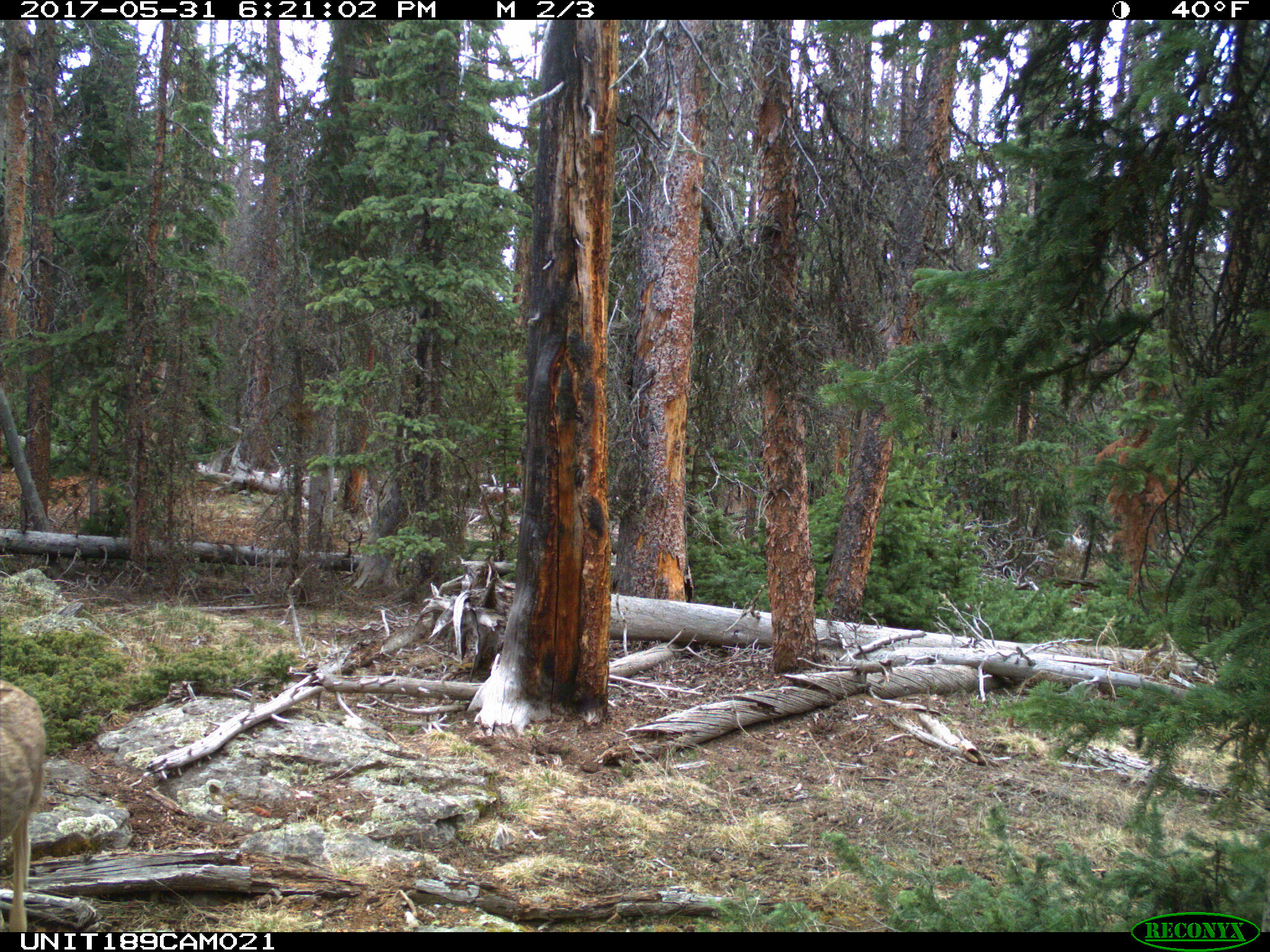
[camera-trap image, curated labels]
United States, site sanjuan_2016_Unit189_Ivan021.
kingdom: Animalia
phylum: Chordata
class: Mammalia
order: Artiodactyla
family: Cervidae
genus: Odocoileus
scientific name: Odocoileus hemionus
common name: mule deer